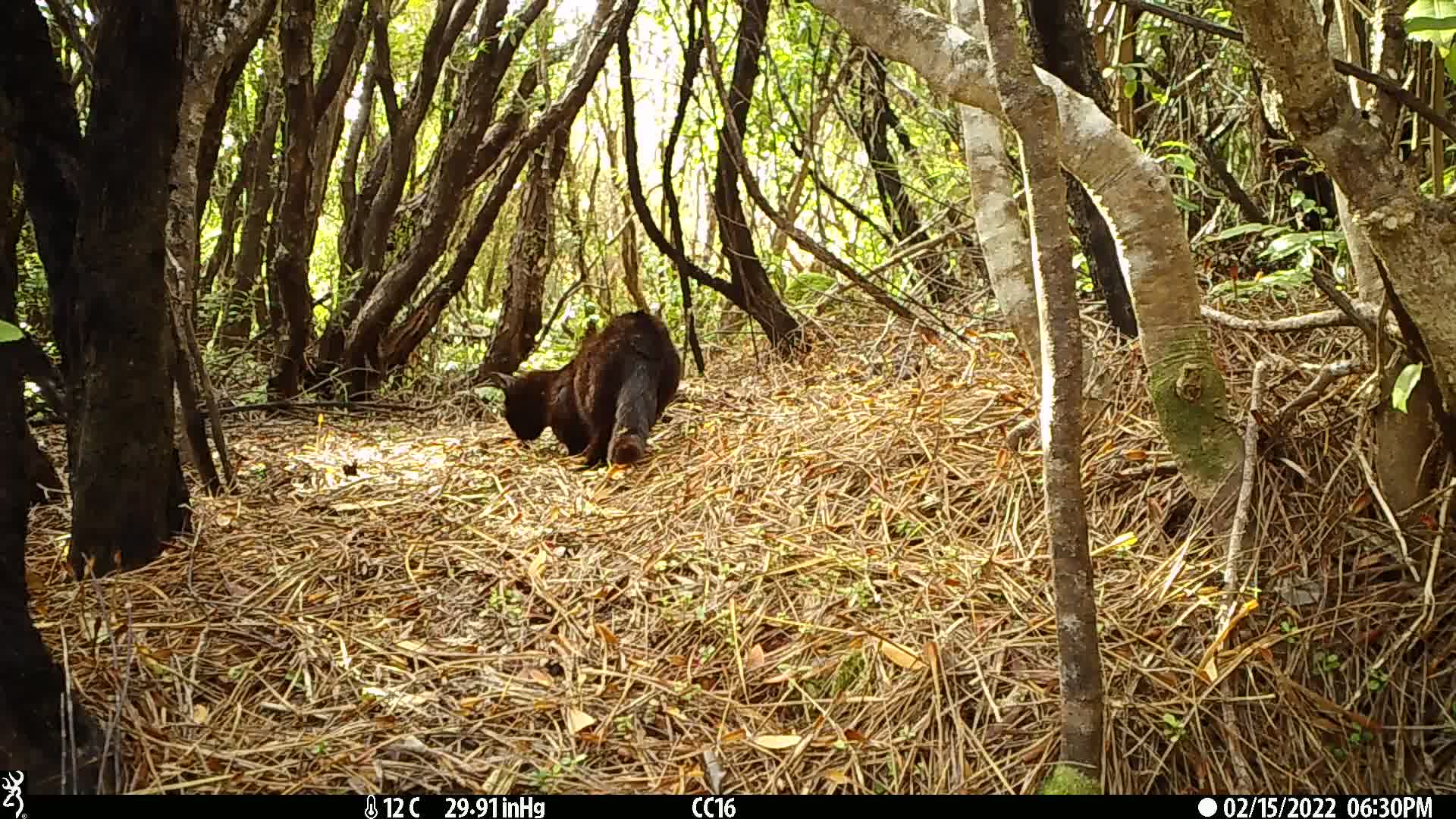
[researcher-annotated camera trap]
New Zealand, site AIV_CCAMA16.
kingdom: Animalia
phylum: Chordata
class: Mammalia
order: Carnivora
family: Felidae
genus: Felis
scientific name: Felis catus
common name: domestic cat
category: cat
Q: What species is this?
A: Cat (domestic cat) (Felis catus).